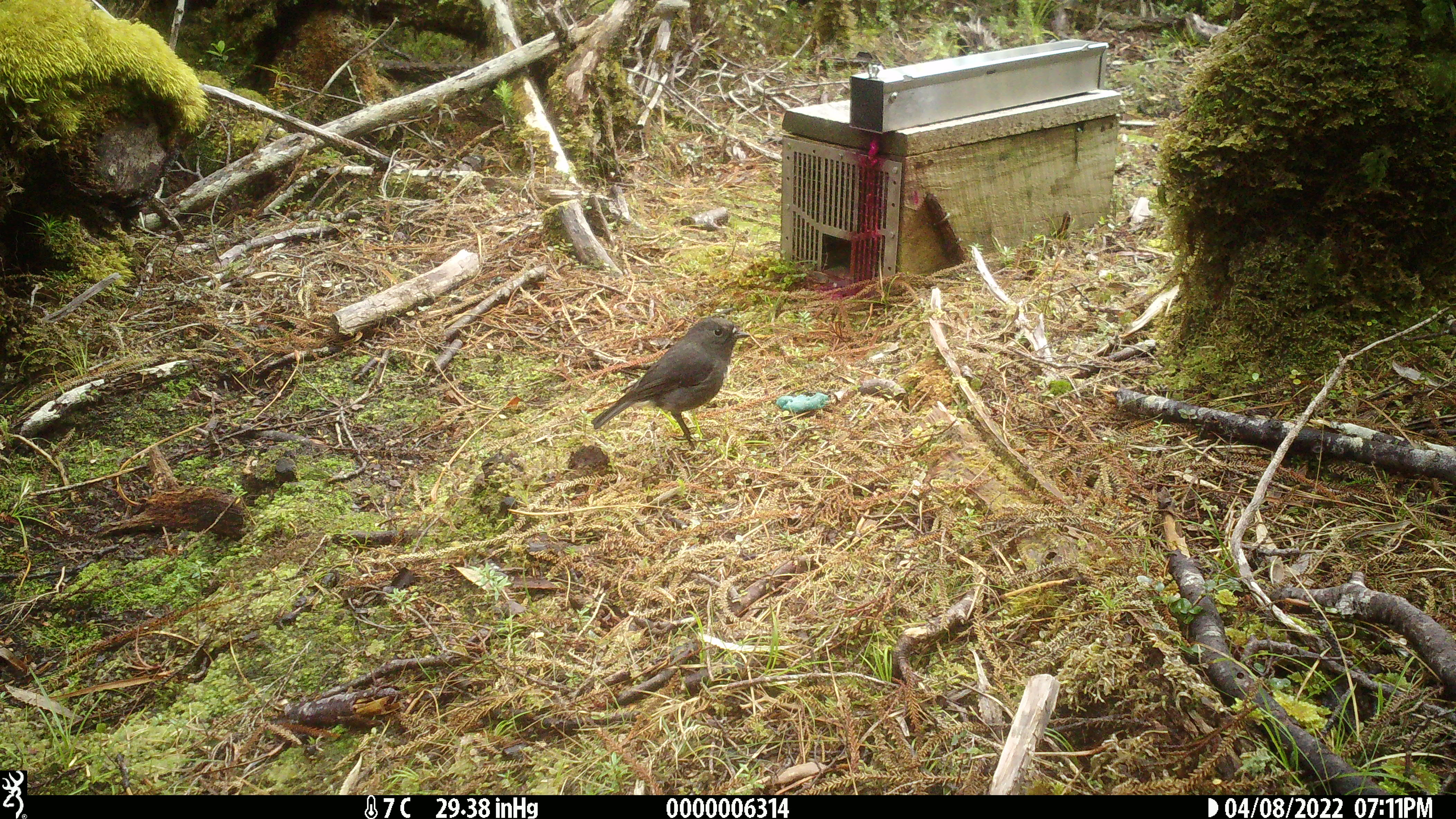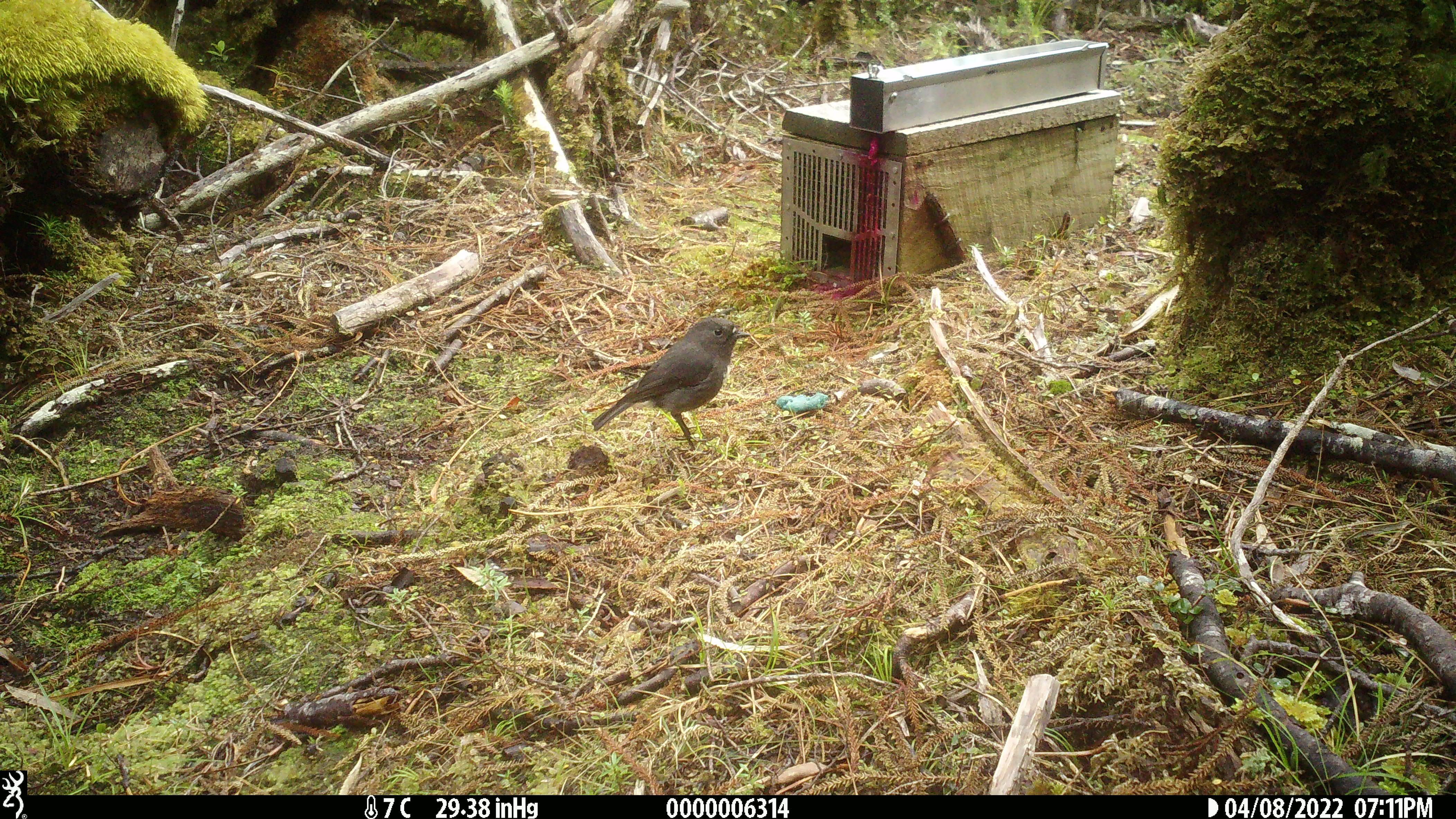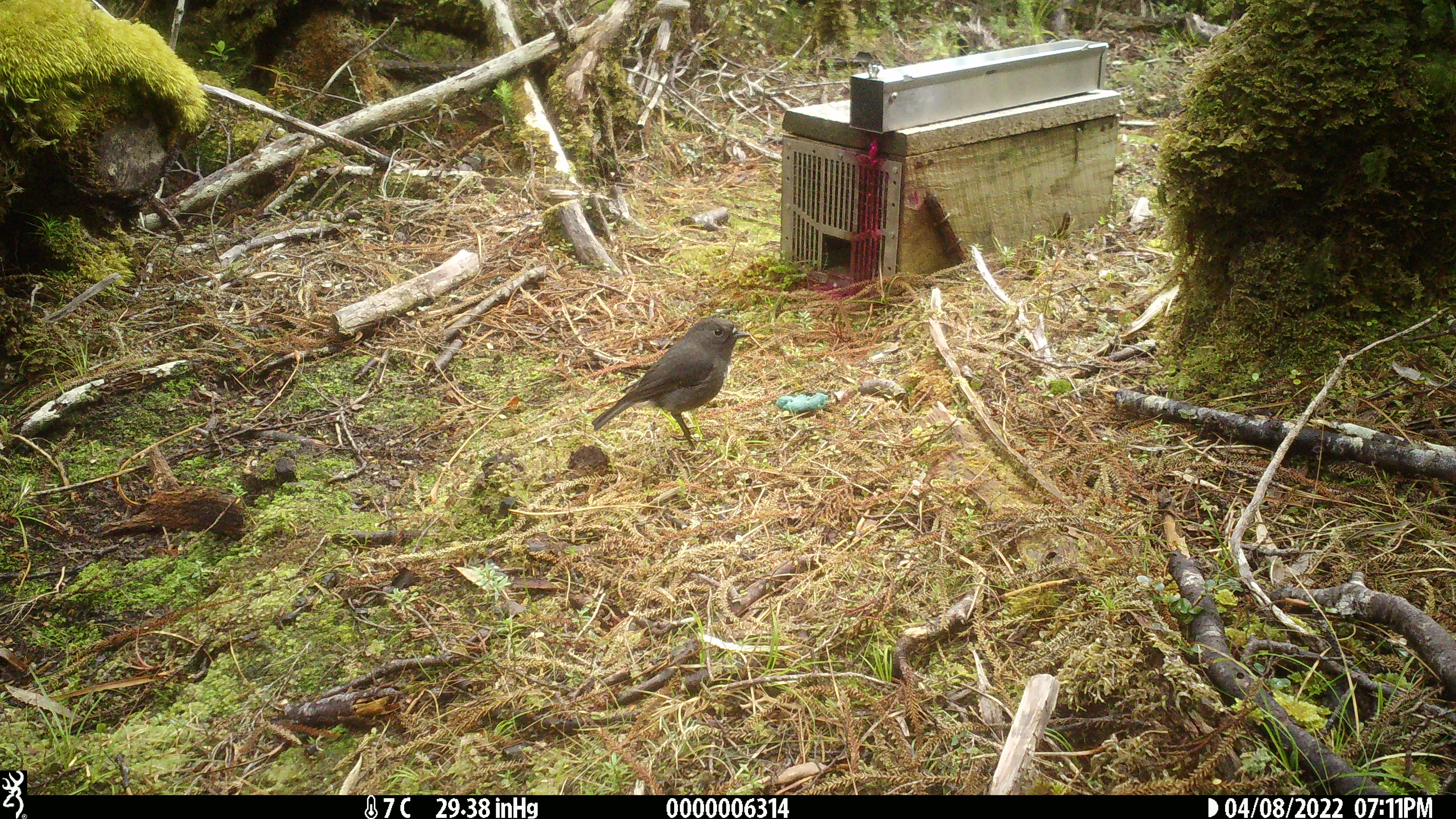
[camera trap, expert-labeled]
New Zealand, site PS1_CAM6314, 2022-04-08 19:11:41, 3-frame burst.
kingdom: Animalia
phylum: Chordata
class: Aves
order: Passeriformes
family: Petroicidae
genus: Petroica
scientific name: Petroica australis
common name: new zealand robin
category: robin